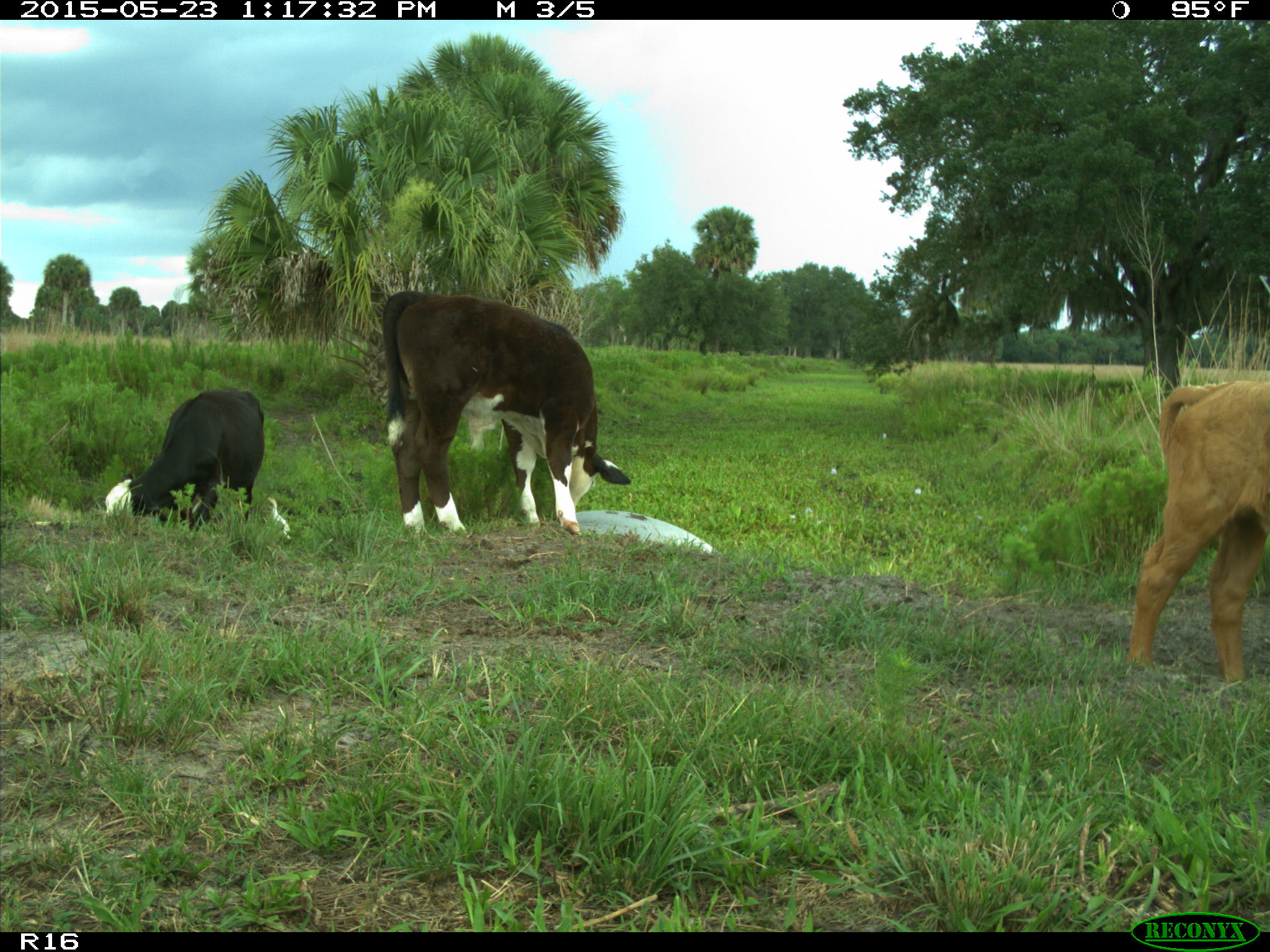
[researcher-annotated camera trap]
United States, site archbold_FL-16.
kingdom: Animalia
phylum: Chordata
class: Mammalia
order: Artiodactyla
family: Bovidae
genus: Bos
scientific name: Bos taurus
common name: domestic cow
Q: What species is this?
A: Bos taurus (domestic cow).